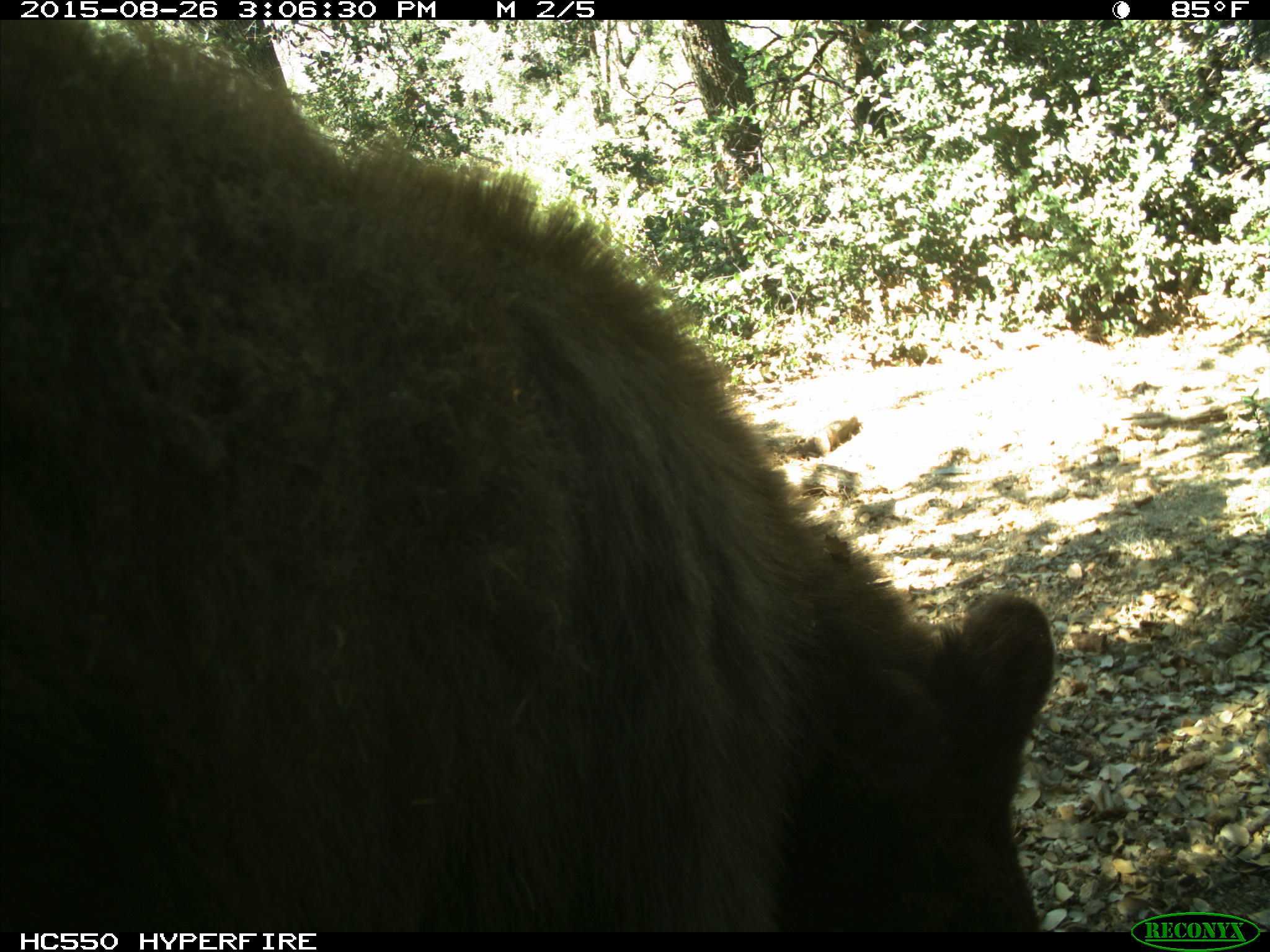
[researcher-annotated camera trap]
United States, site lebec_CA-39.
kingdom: Animalia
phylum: Chordata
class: Mammalia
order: Carnivora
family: Ursidae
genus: Ursus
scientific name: Ursus americanus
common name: american black bear